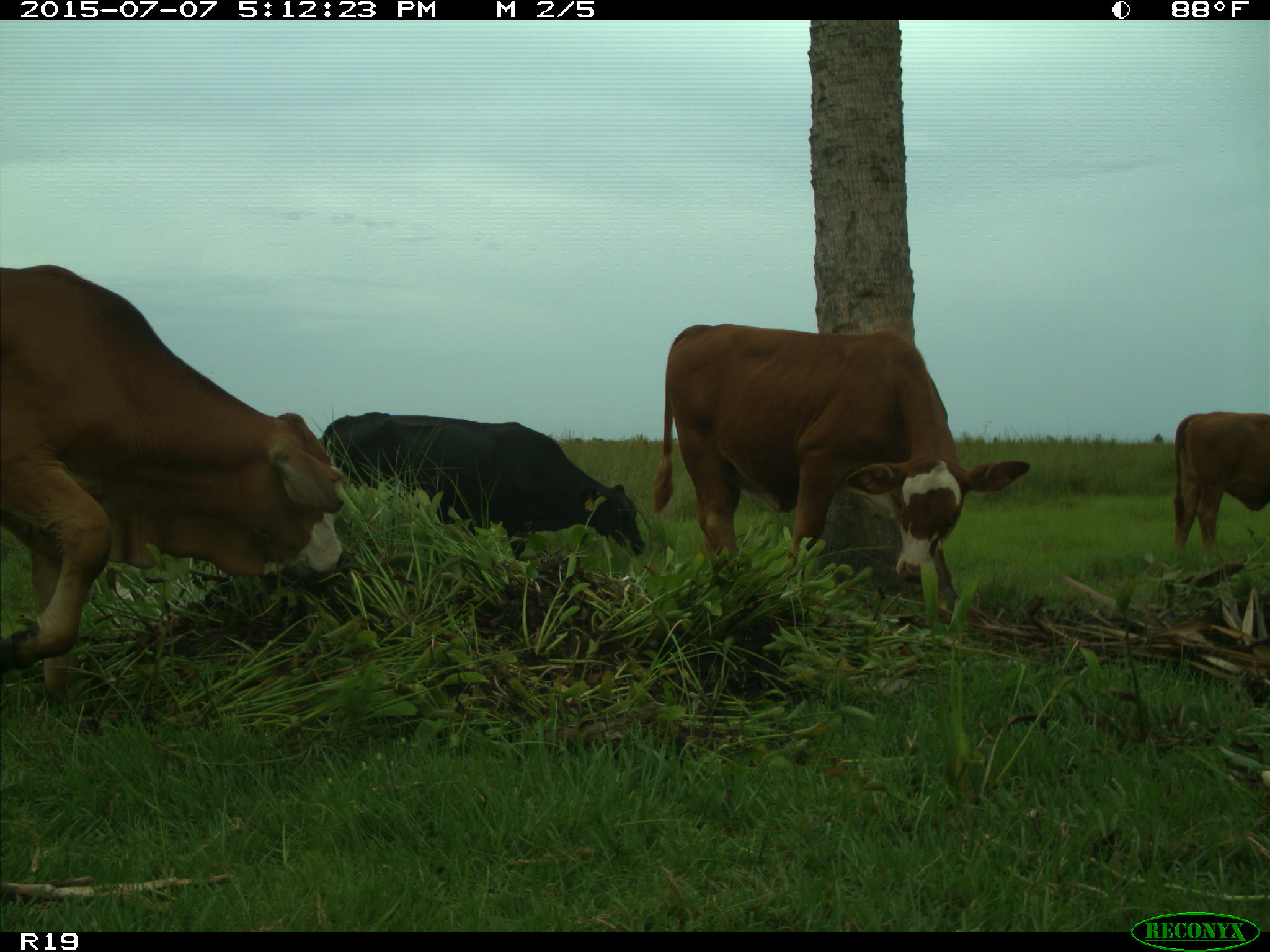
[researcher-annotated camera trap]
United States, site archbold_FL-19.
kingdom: Animalia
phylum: Chordata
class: Mammalia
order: Artiodactyla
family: Bovidae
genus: Bos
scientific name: Bos taurus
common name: domestic cow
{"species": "Bos taurus (domestic cow)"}